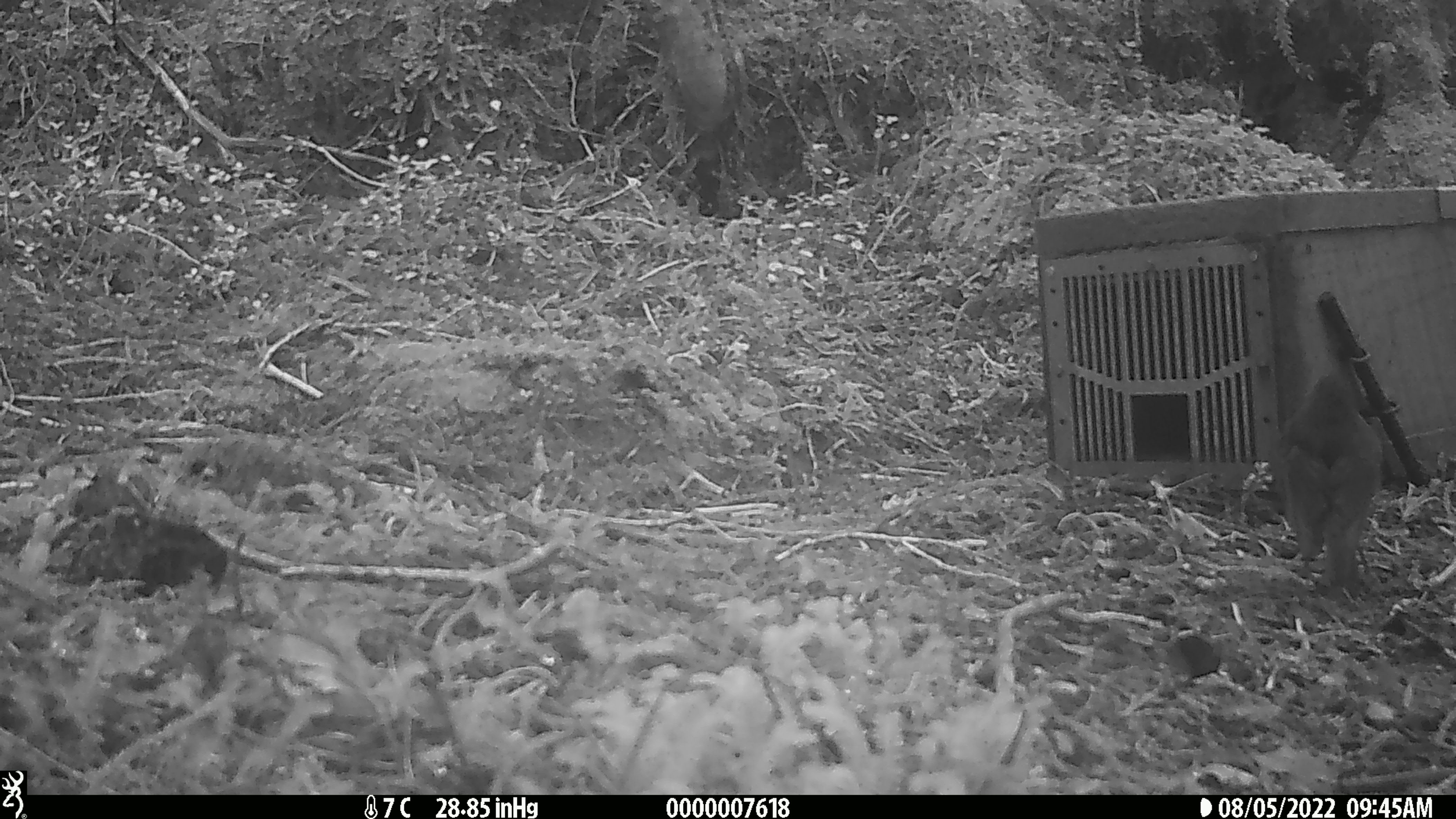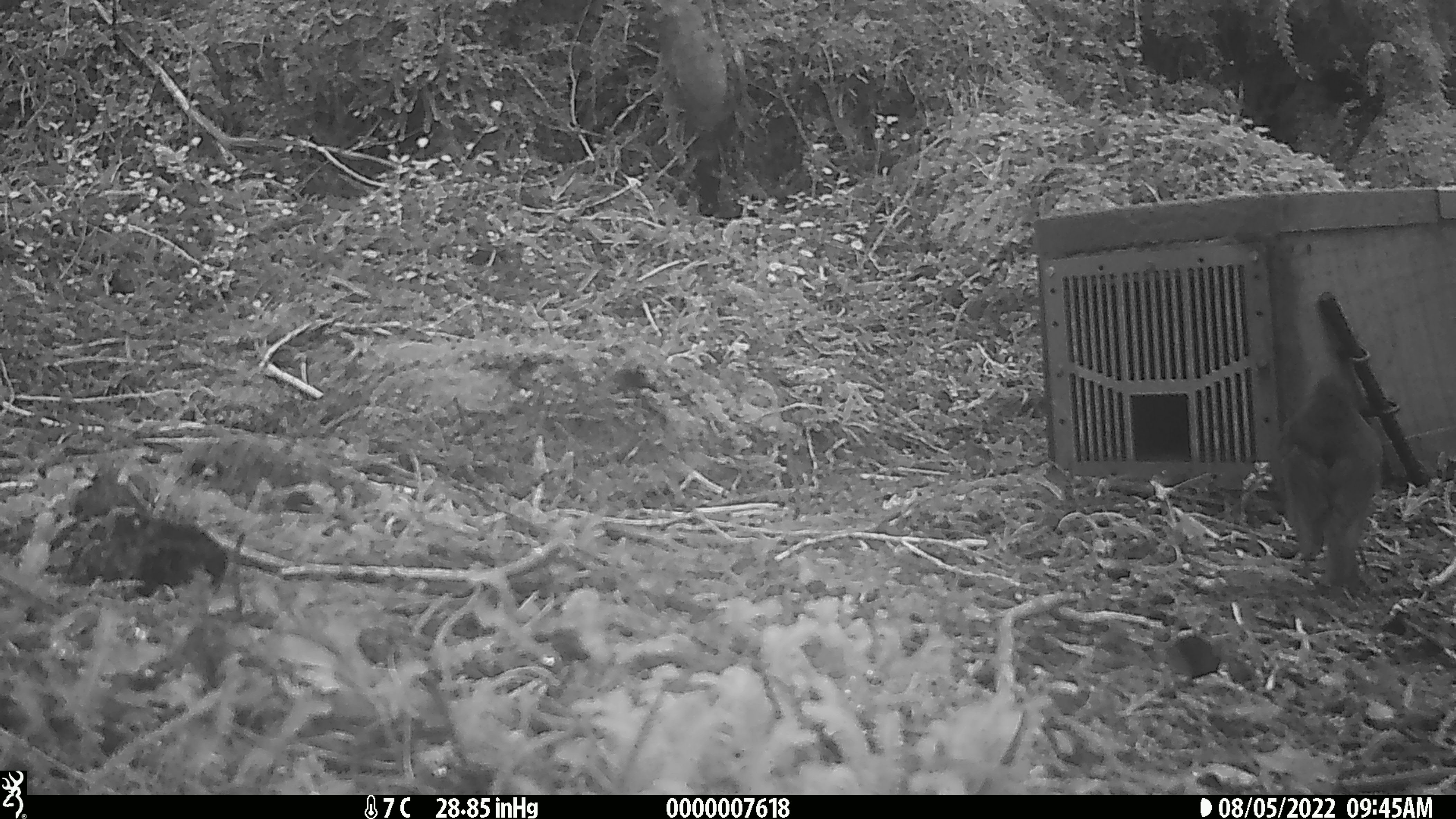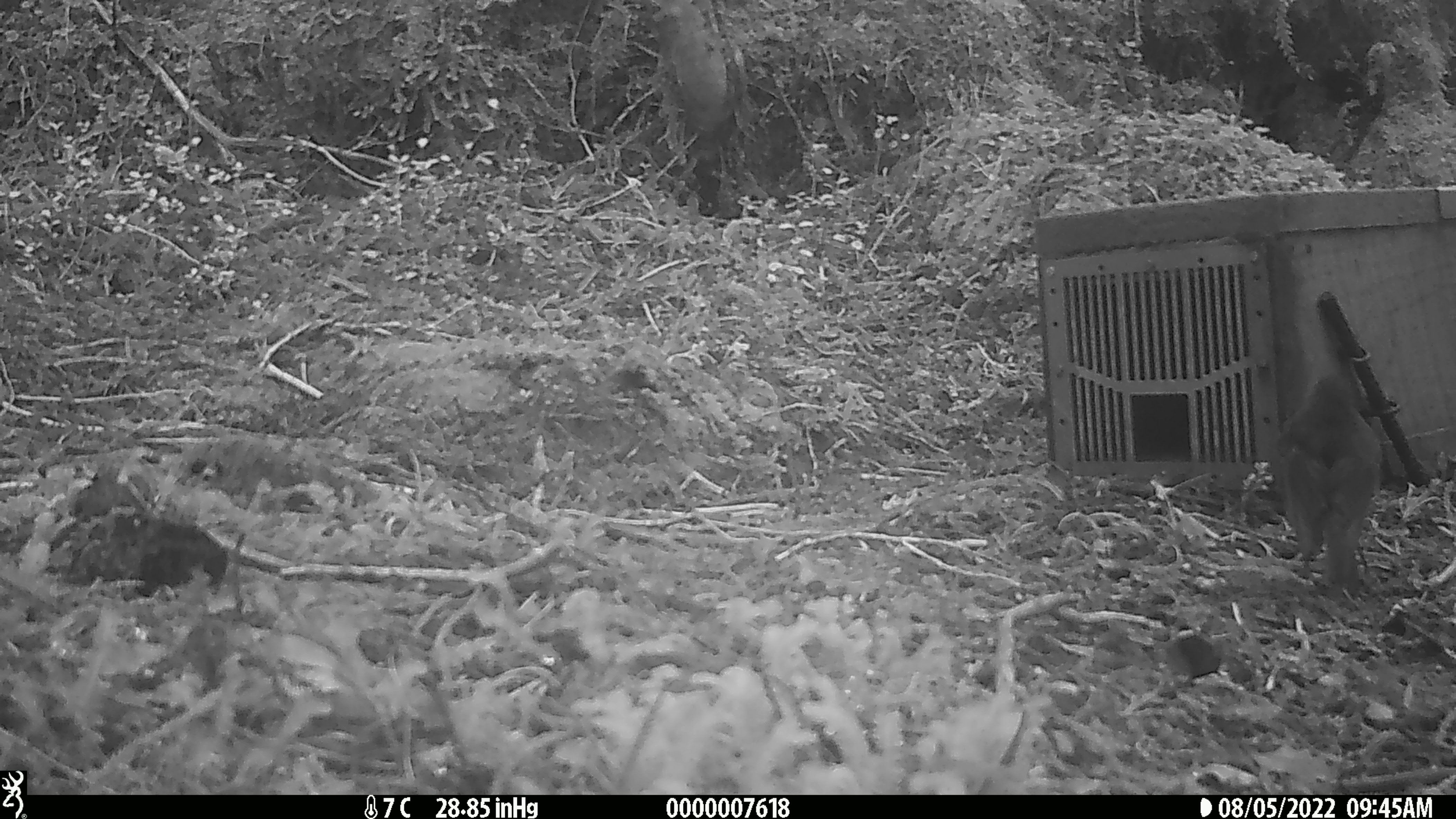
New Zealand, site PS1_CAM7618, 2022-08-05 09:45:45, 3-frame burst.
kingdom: Animalia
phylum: Chordata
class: Mammalia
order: Rodentia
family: Muridae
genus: Mus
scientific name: Mus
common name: mouse